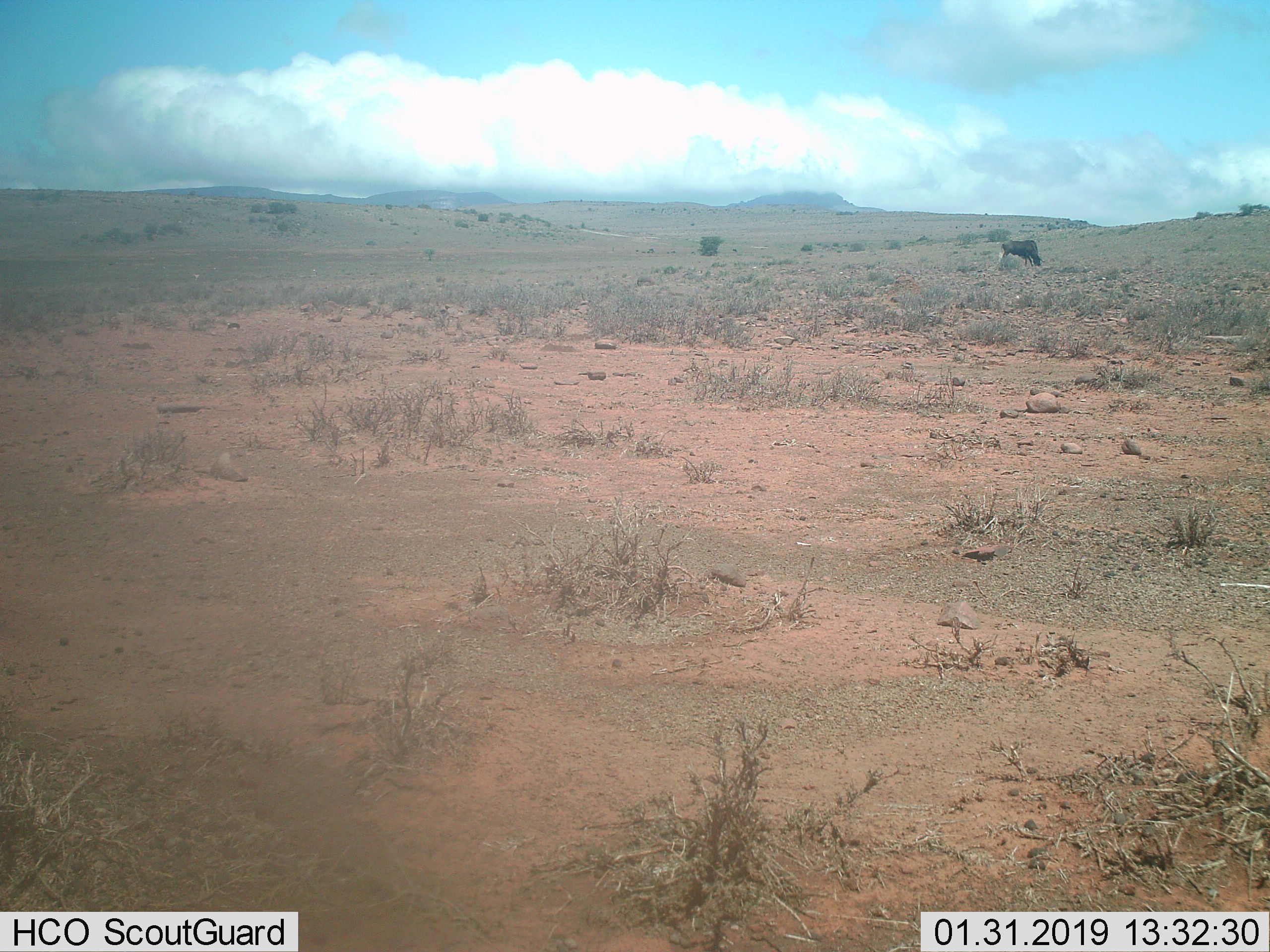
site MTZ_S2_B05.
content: unidentified animal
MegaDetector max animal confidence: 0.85